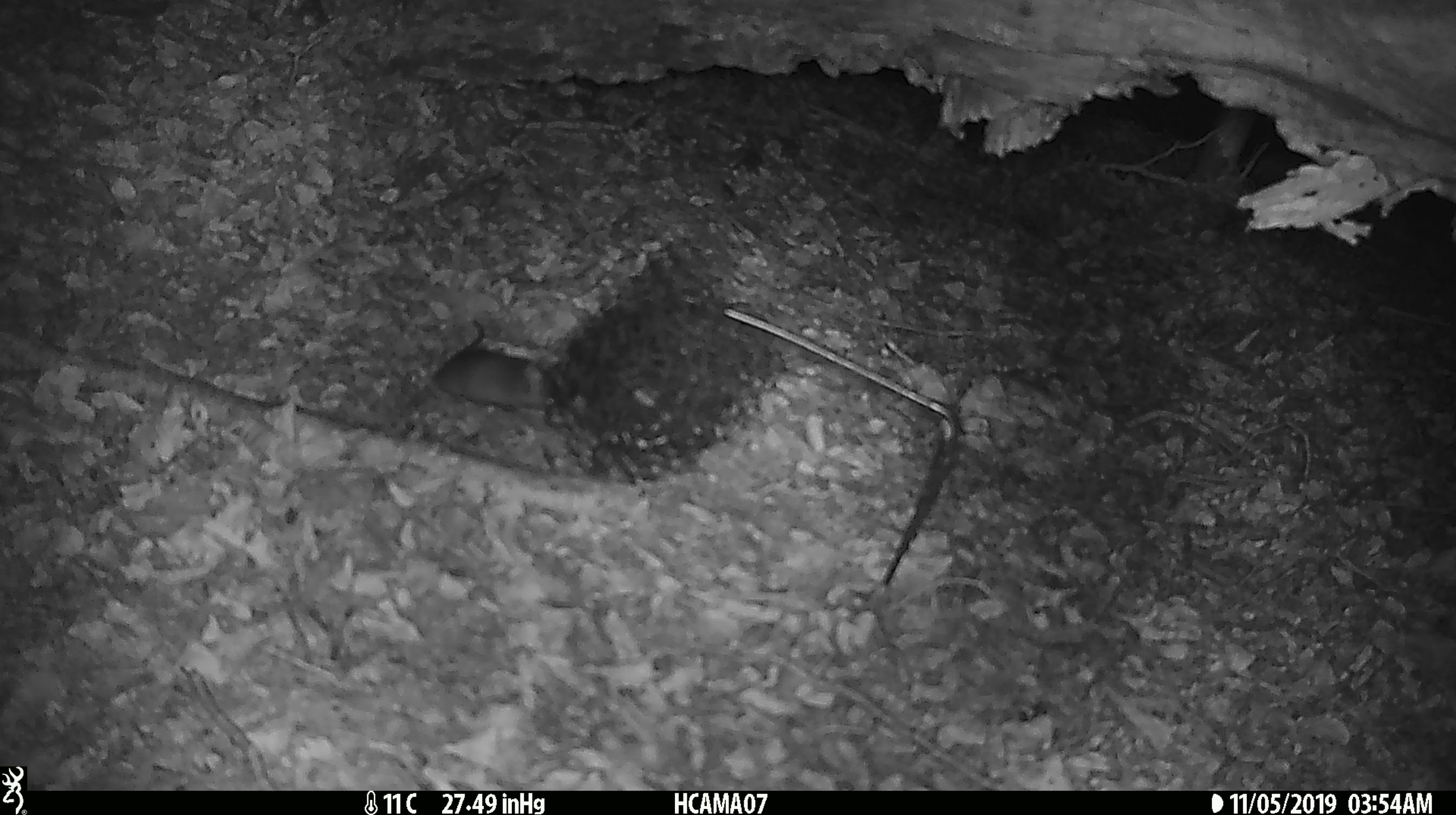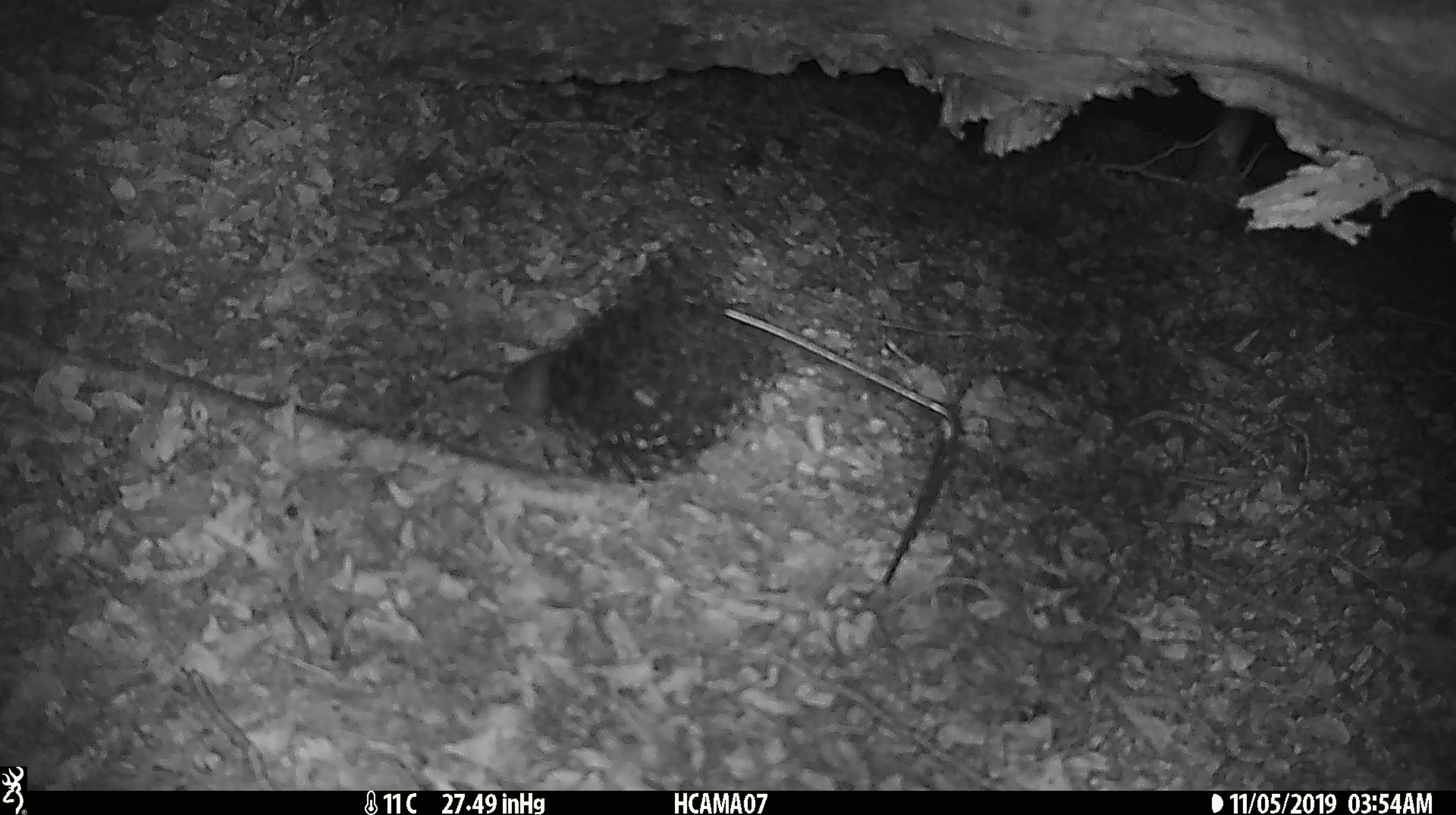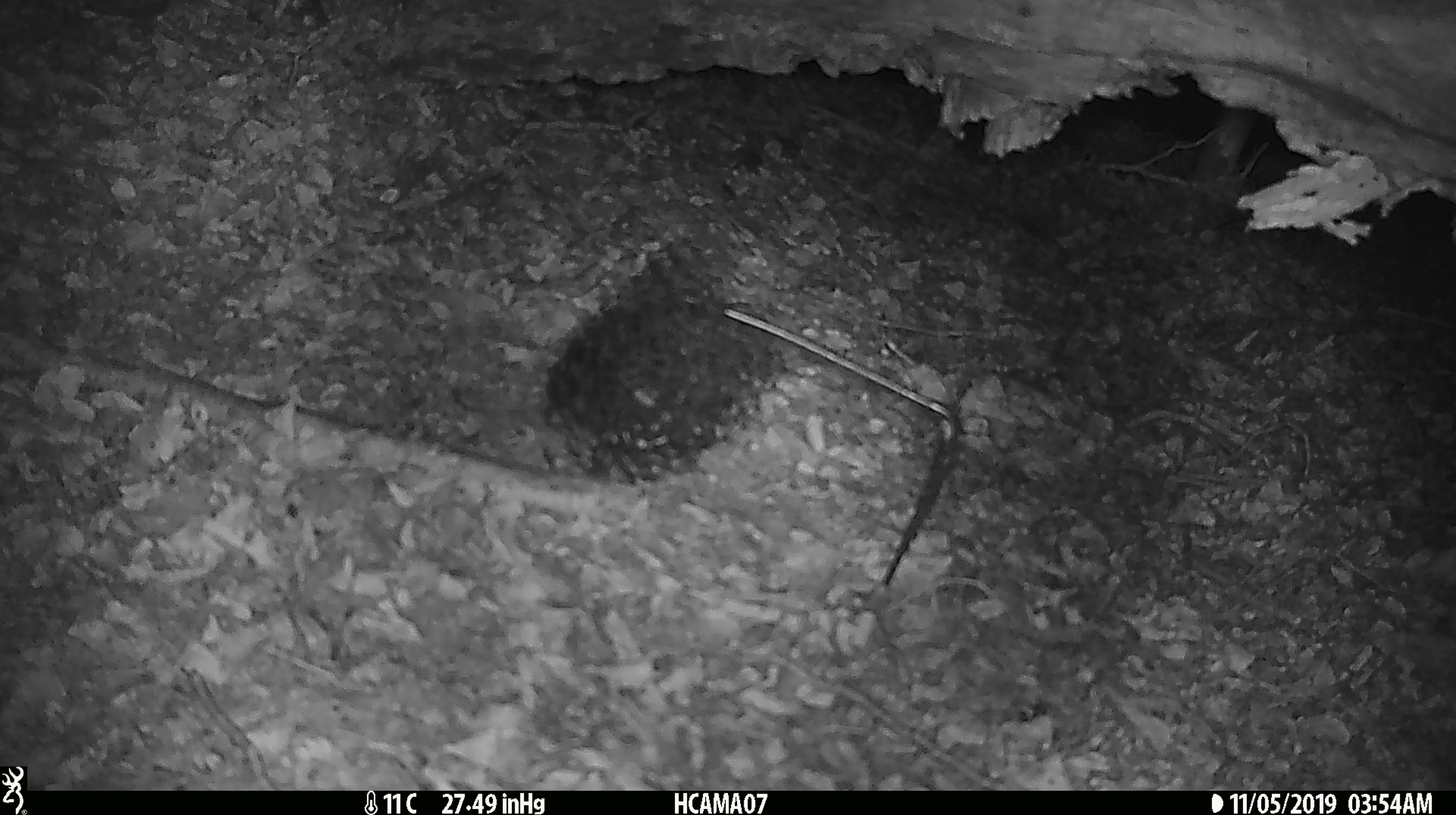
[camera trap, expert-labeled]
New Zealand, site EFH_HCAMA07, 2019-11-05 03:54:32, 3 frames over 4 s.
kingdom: Animalia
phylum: Chordata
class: Mammalia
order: Rodentia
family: Muridae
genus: Mus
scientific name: Mus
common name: mouse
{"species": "mouse (Mus)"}